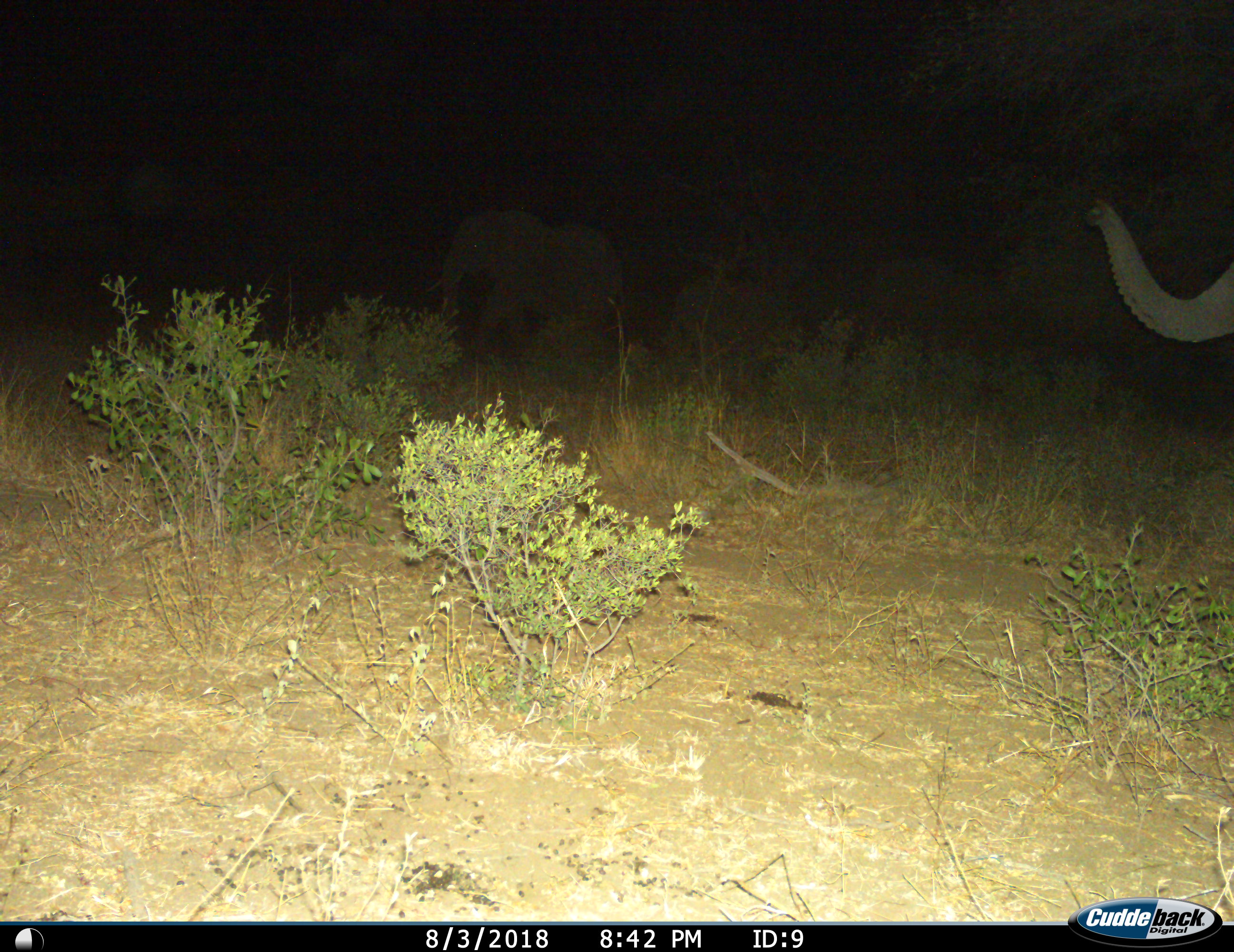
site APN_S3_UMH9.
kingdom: Animalia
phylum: Chordata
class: Mammalia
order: Proboscidea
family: Elephantidae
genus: Loxodonta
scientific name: Loxodonta africana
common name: african bush elephant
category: elephant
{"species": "elephant (african bush elephant) (Loxodonta africana)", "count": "2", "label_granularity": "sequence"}